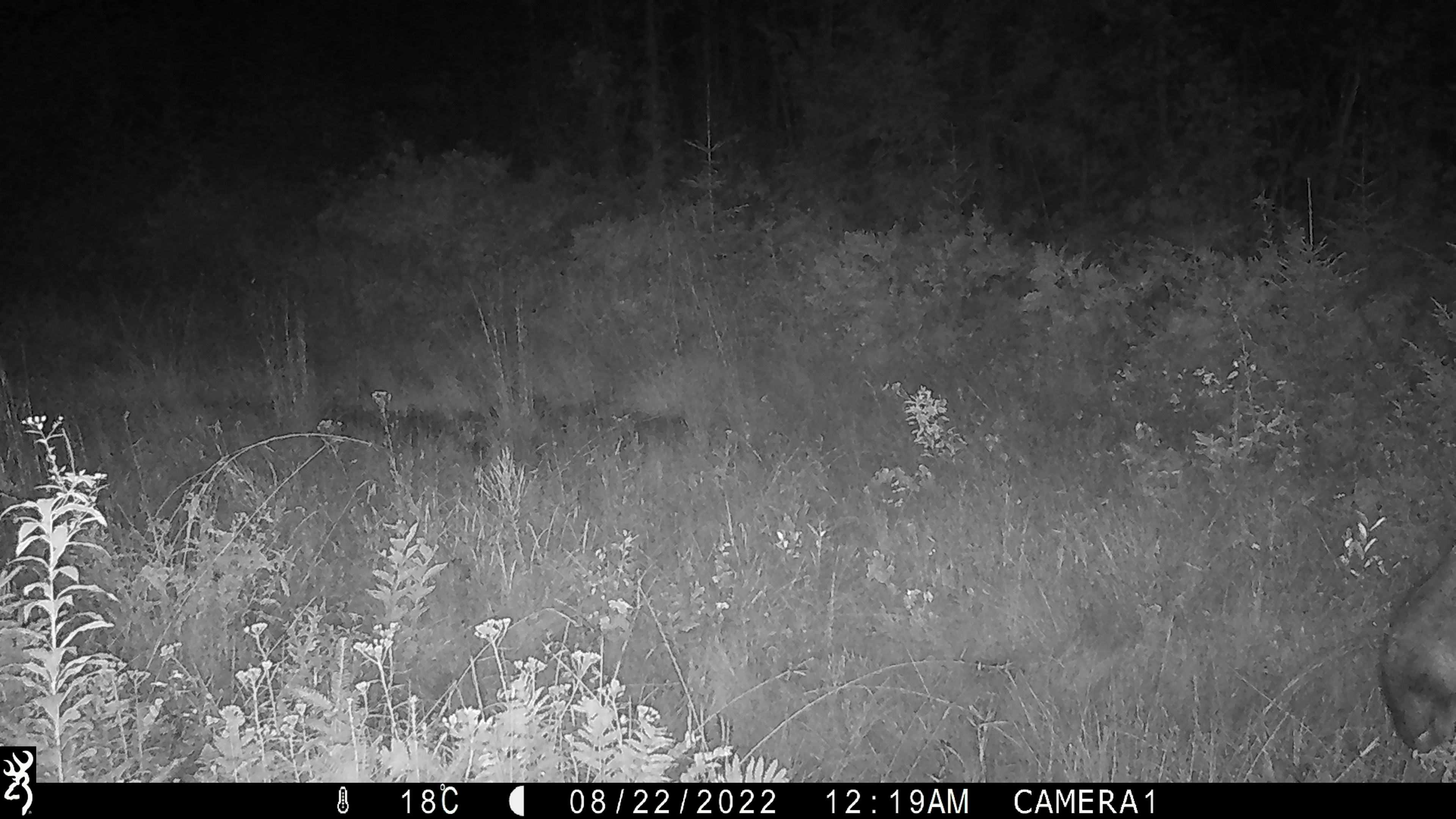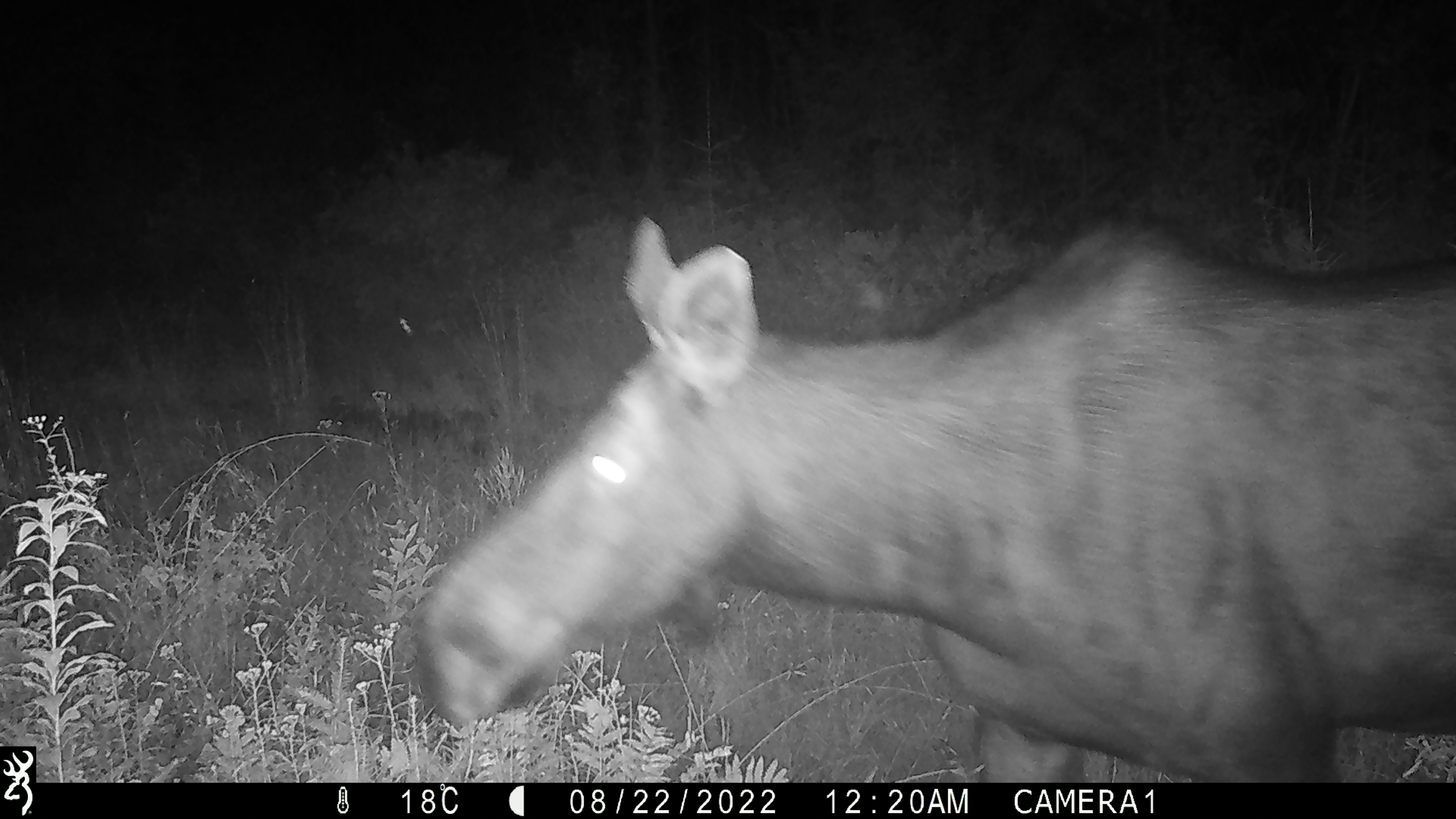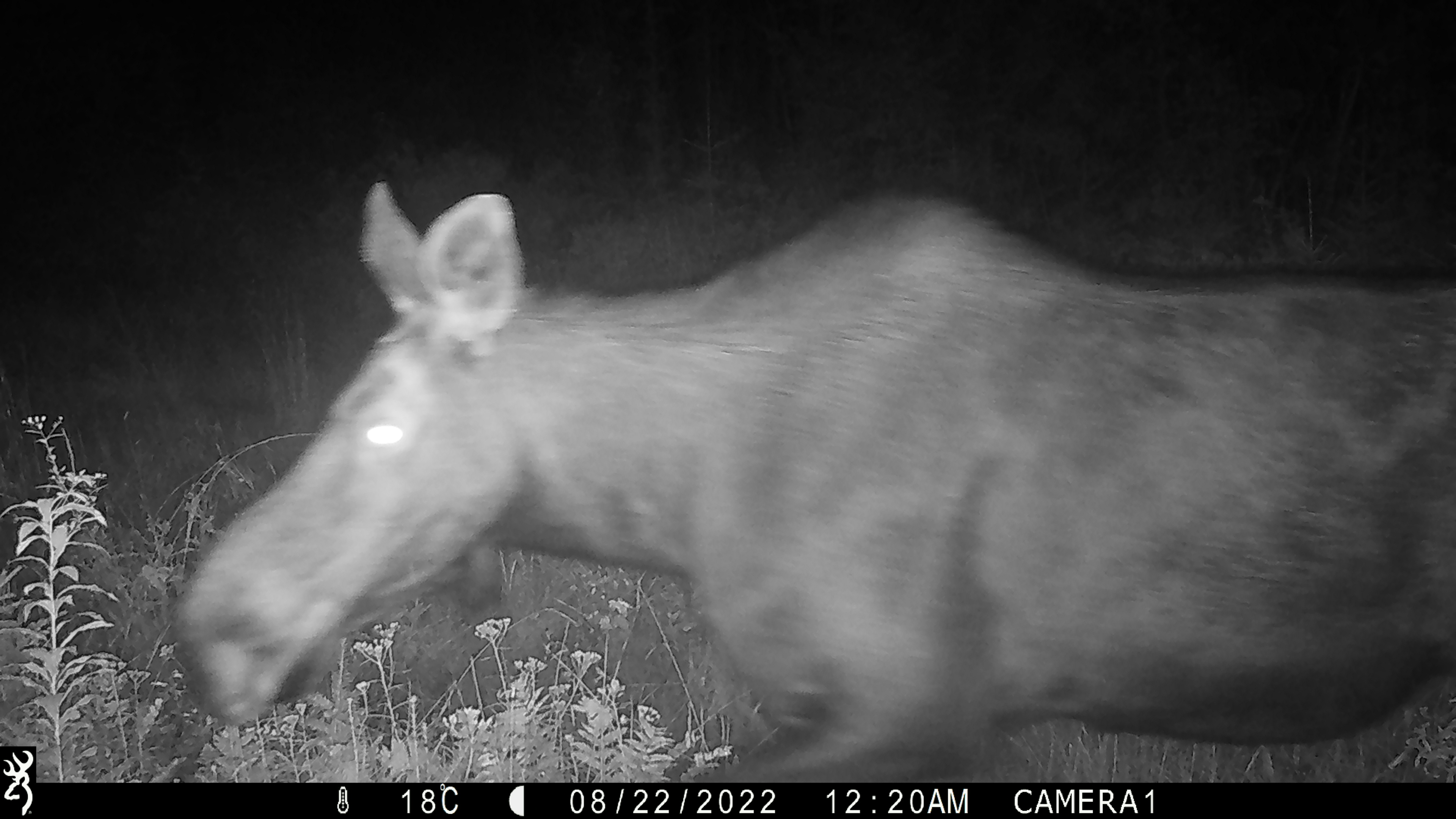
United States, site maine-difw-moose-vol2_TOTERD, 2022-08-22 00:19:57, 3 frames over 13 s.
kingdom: Animalia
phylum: Chordata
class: Mammalia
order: Artiodactyla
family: Cervidae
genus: Alces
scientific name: Alces alces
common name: moose